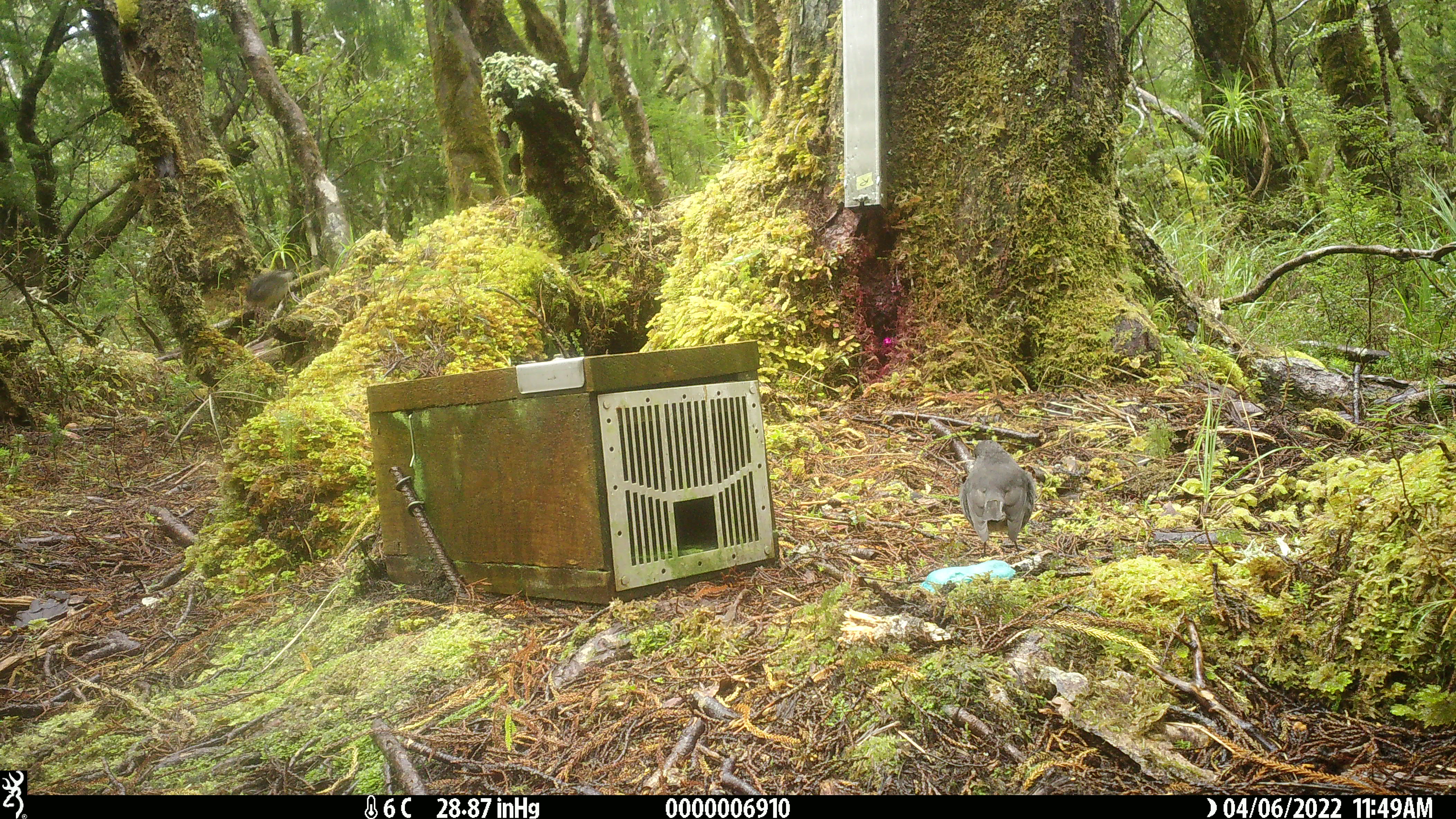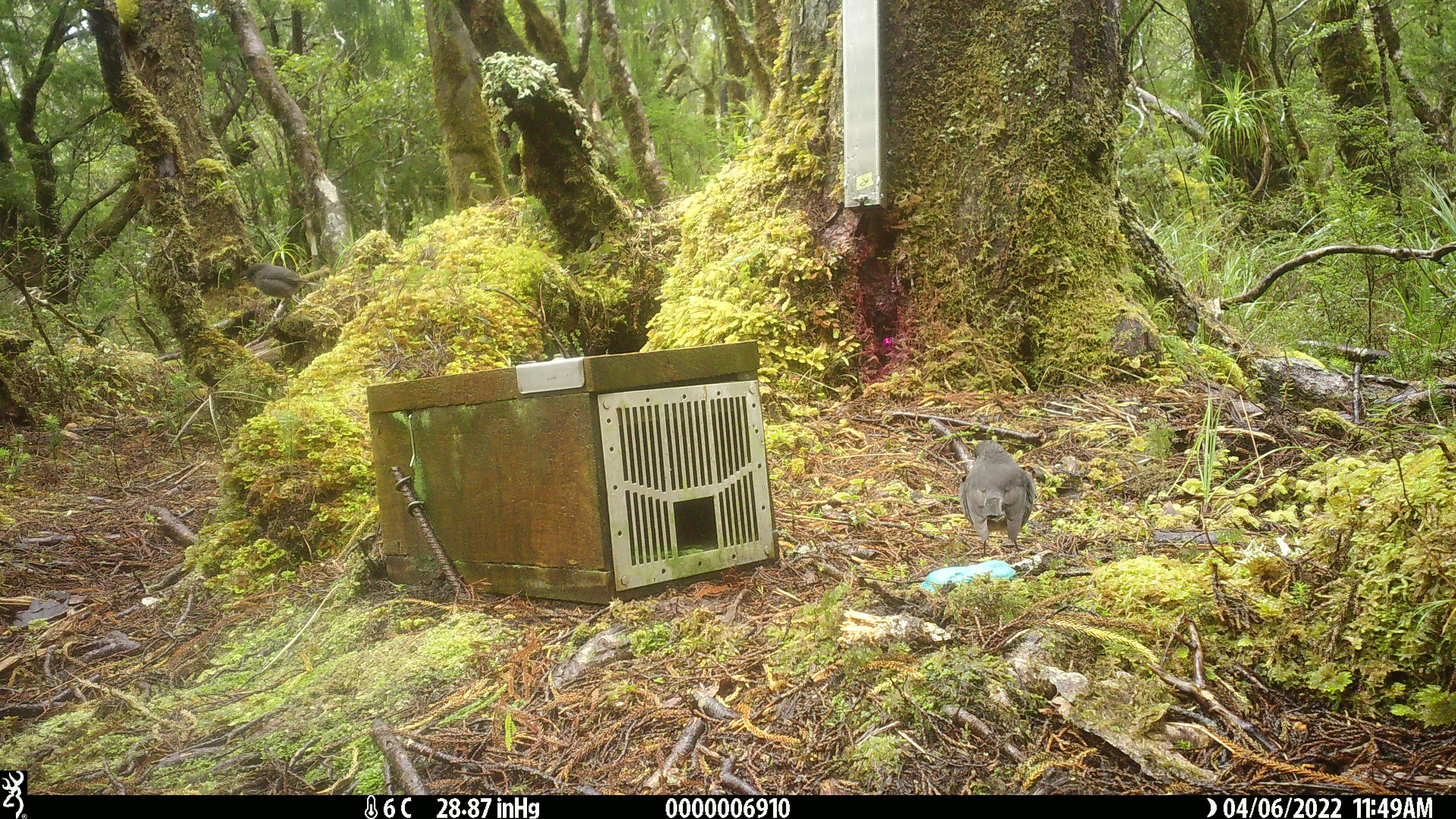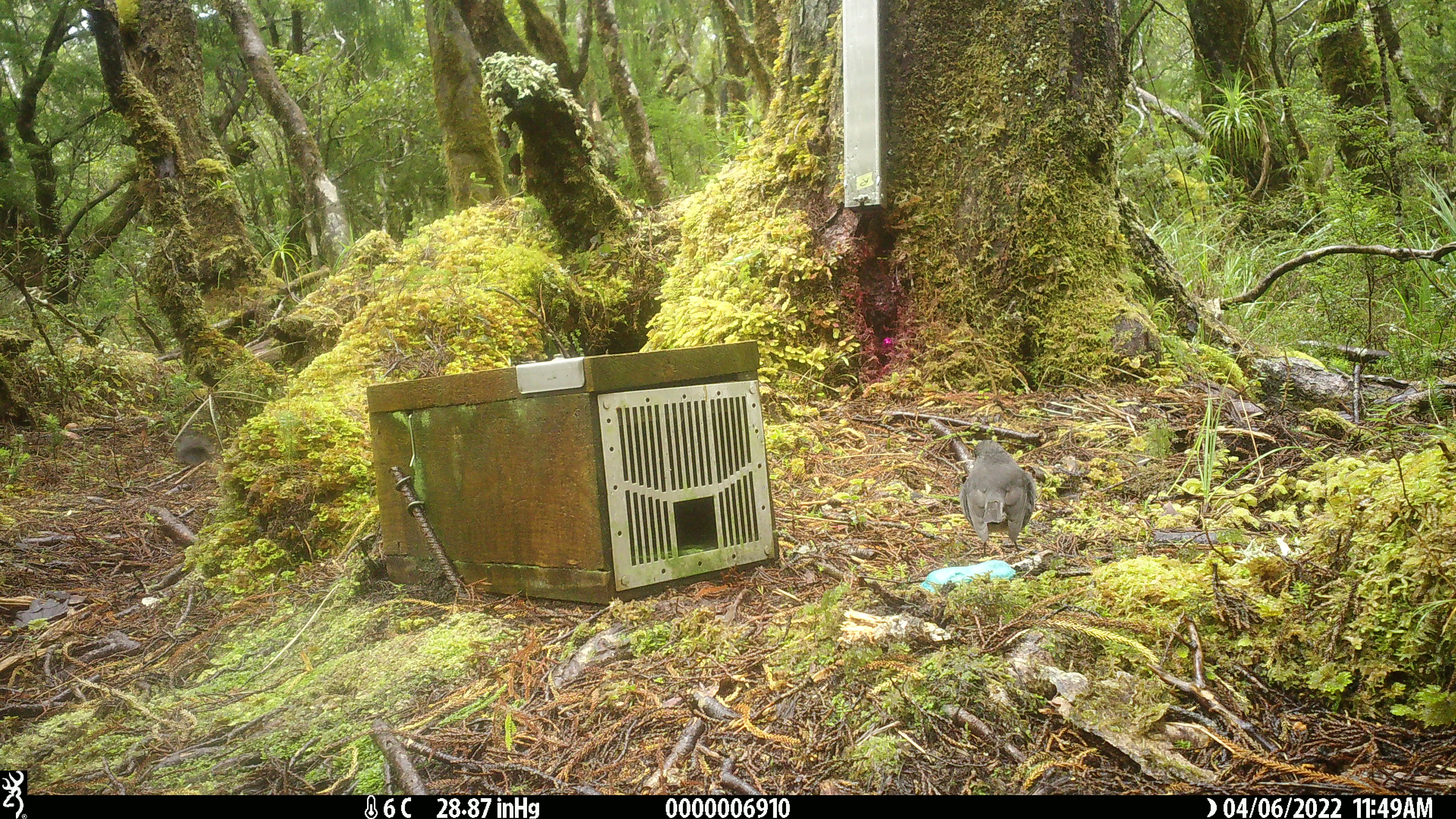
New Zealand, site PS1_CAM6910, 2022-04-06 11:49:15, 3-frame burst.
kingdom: Animalia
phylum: Chordata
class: Aves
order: Passeriformes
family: Petroicidae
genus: Petroica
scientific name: Petroica australis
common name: new zealand robin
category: robin